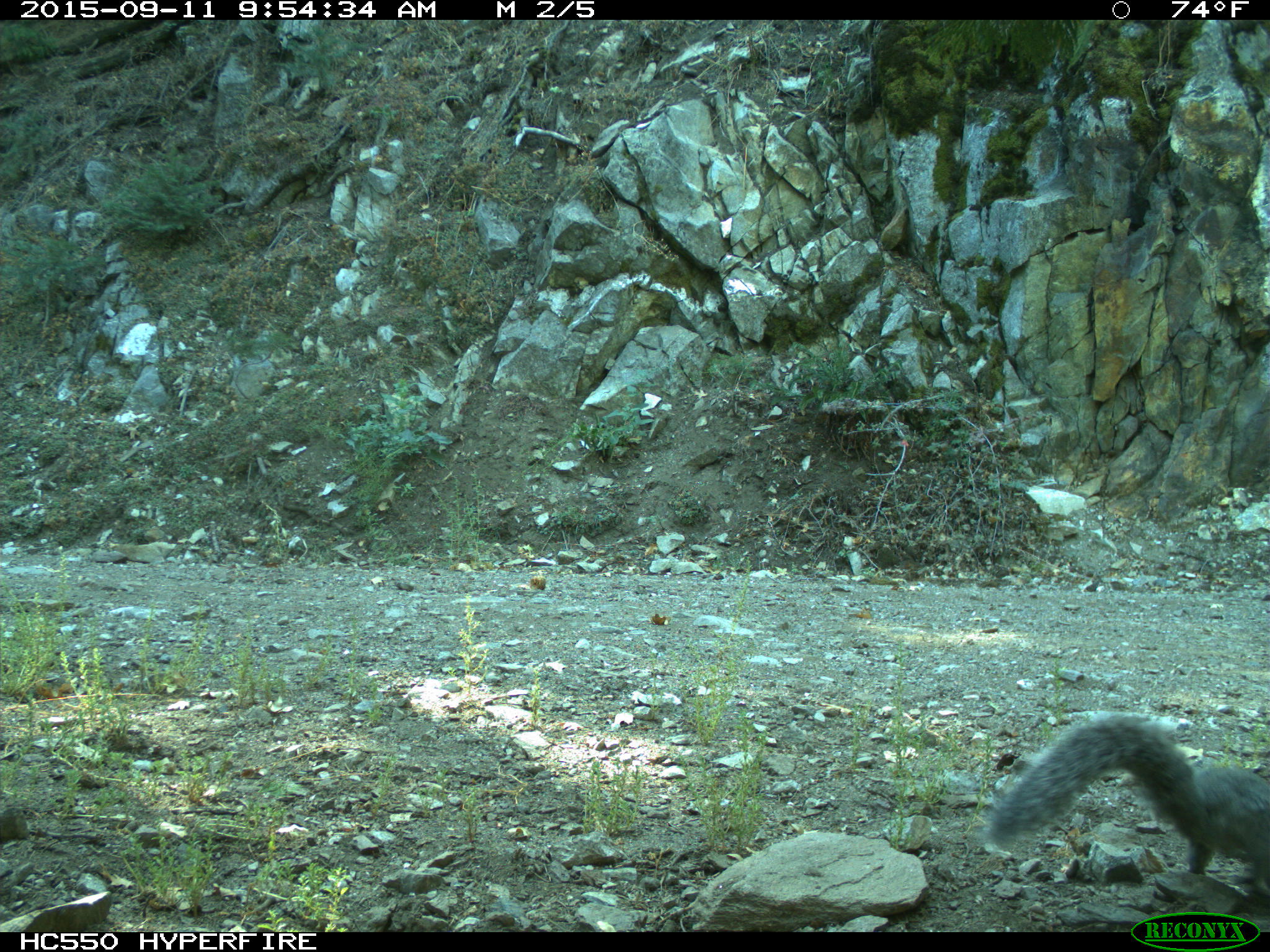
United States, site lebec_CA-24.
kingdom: Animalia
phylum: Chordata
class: Mammalia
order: Rodentia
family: Sciuridae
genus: Sciurus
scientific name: Sciurus carolinensis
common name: eastern gray squirrel